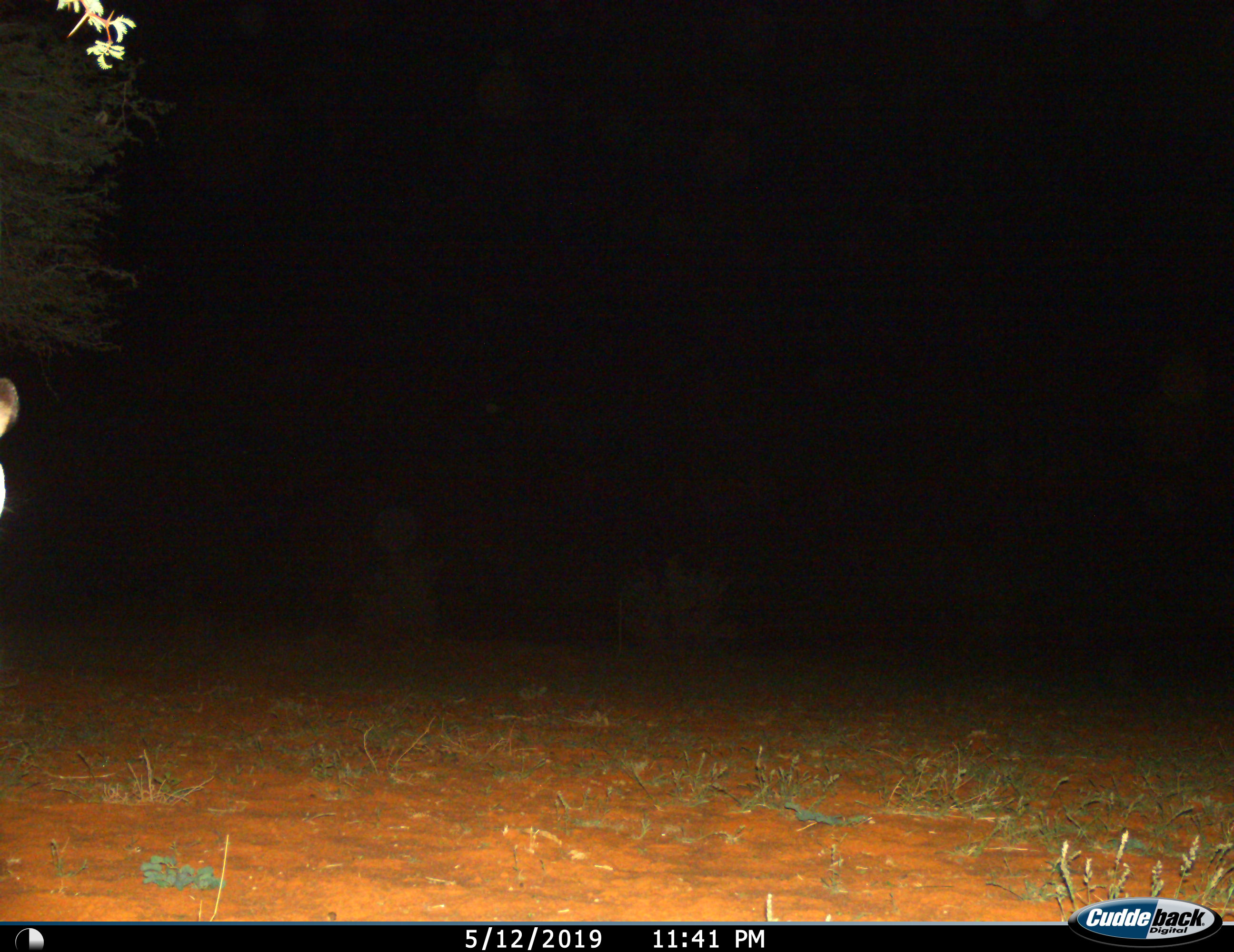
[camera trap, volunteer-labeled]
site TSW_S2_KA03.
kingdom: Animalia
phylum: Chordata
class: Mammalia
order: Carnivora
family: Felidae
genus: Panthera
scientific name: Panthera leo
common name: lion female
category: lionfemale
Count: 1.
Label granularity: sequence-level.